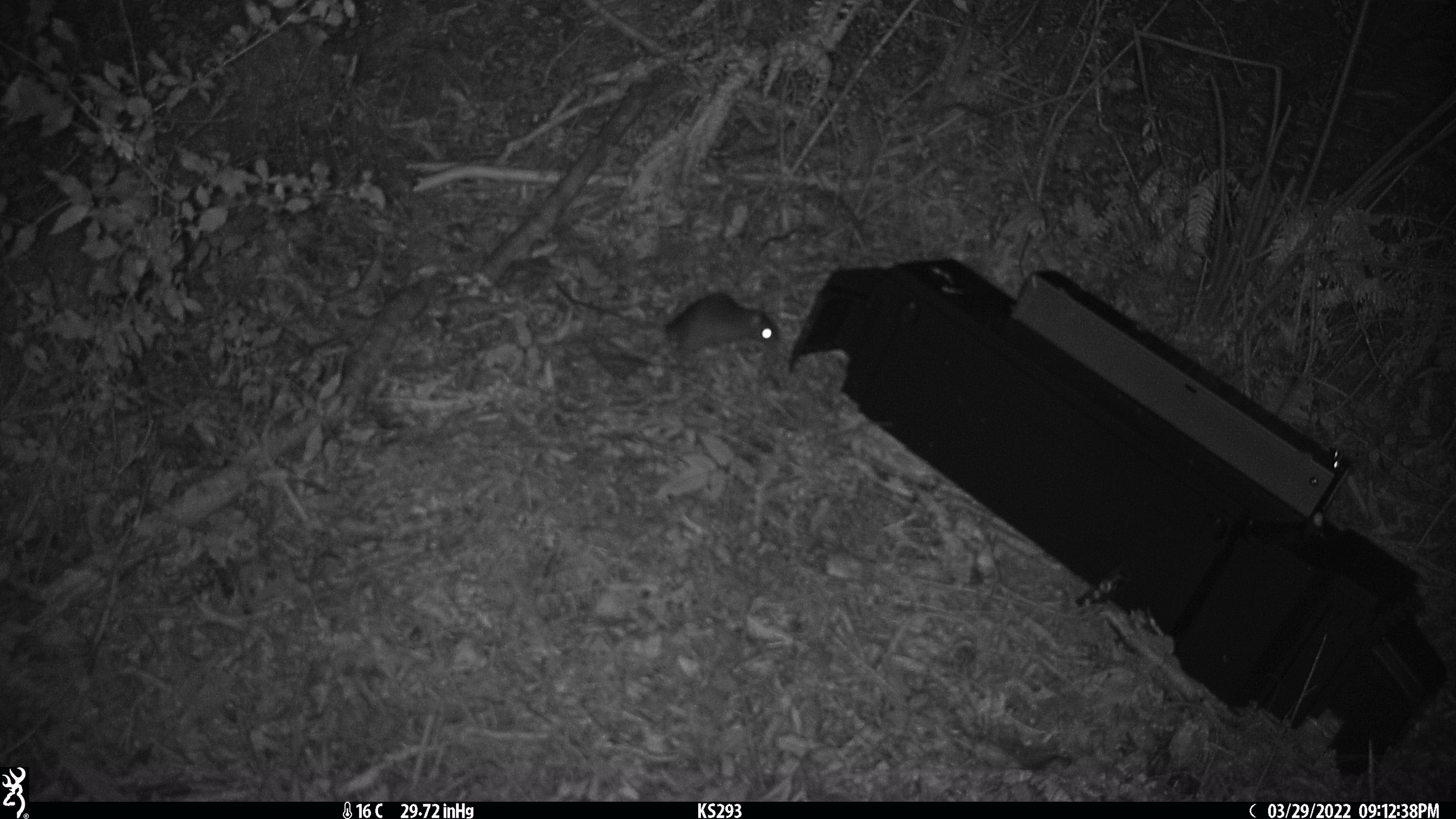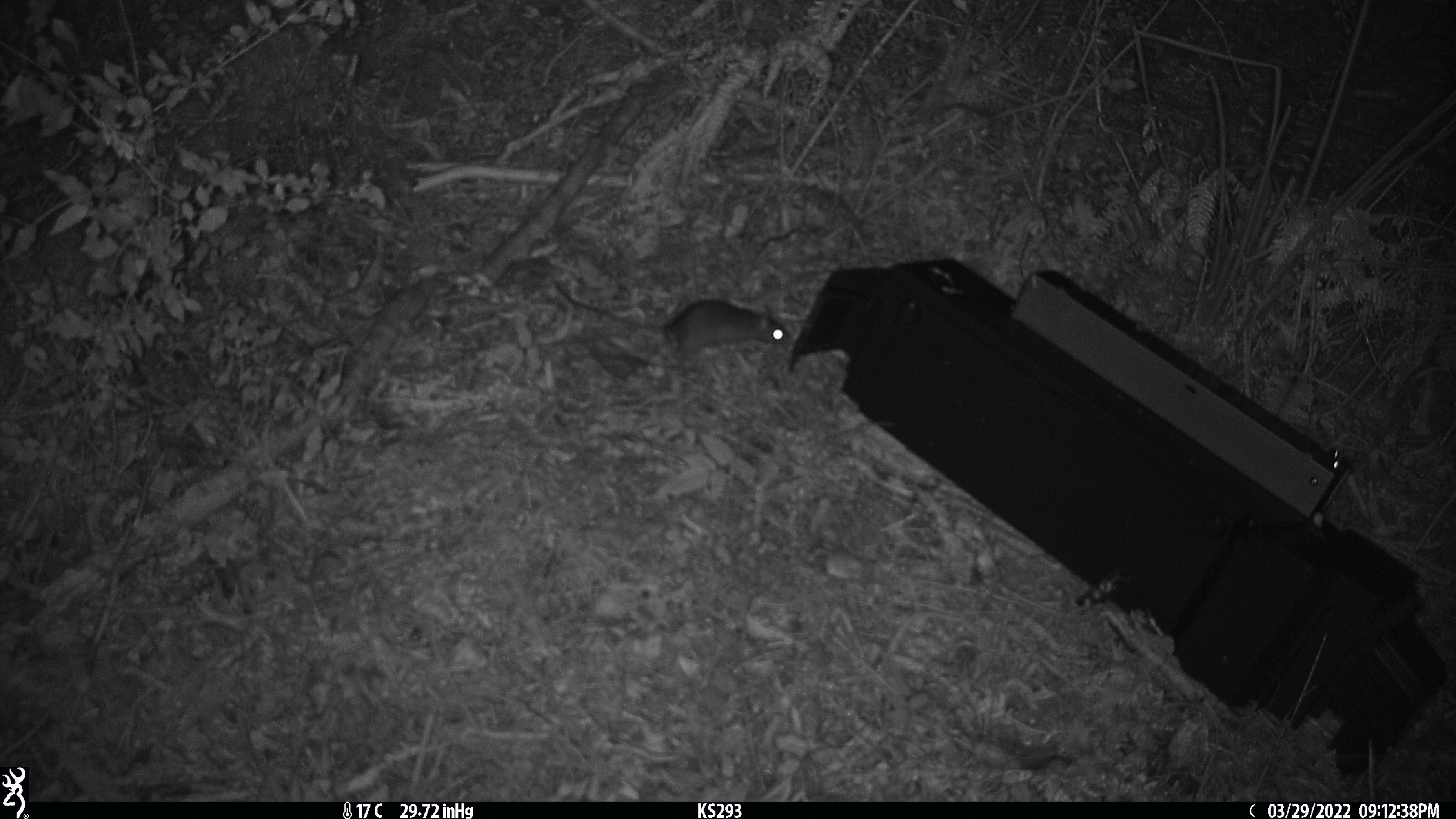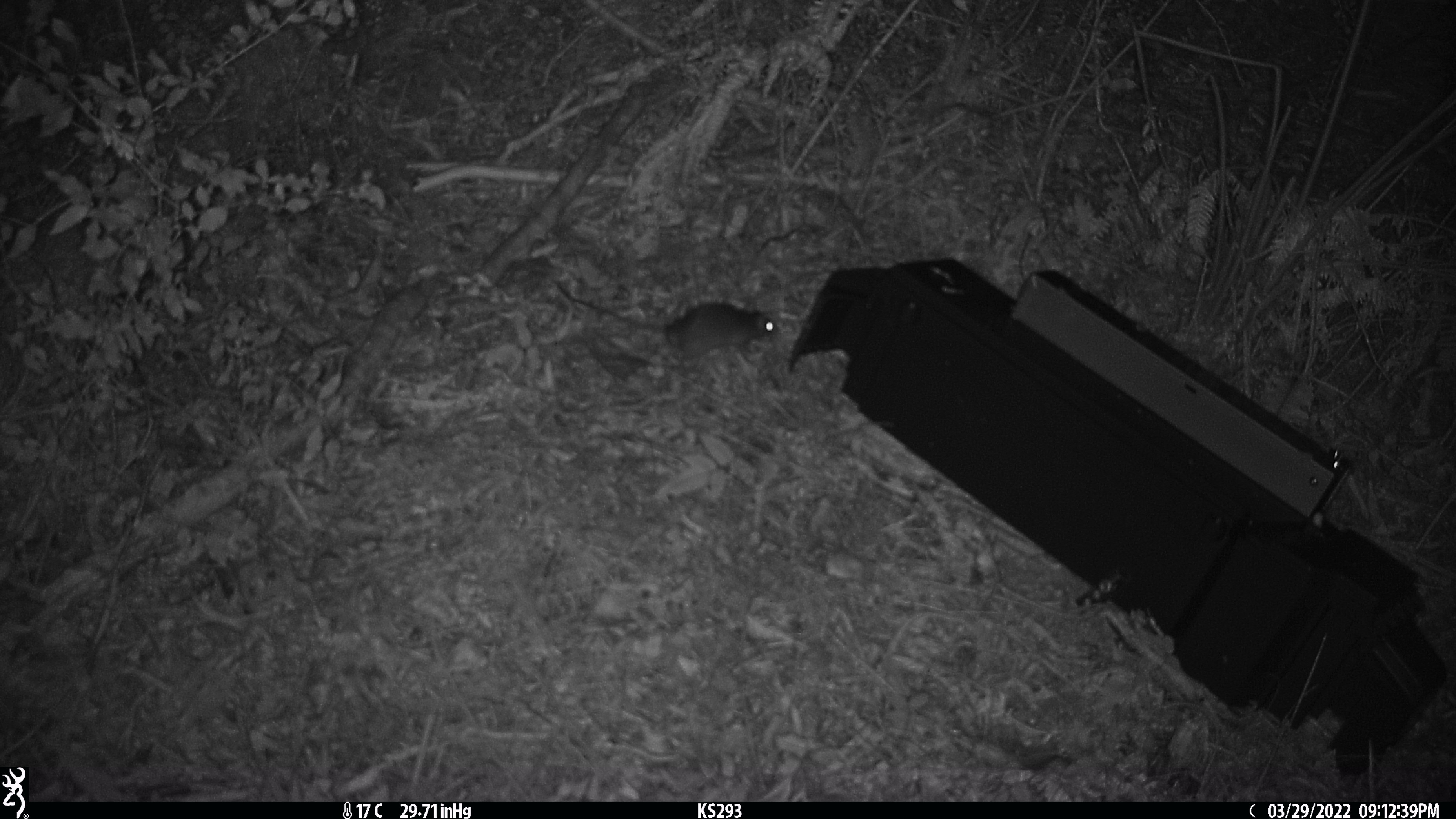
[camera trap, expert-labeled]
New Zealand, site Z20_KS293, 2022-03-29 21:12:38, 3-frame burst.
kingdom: Animalia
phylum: Chordata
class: Mammalia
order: Rodentia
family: Muridae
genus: Rattus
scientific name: Rattus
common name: rat